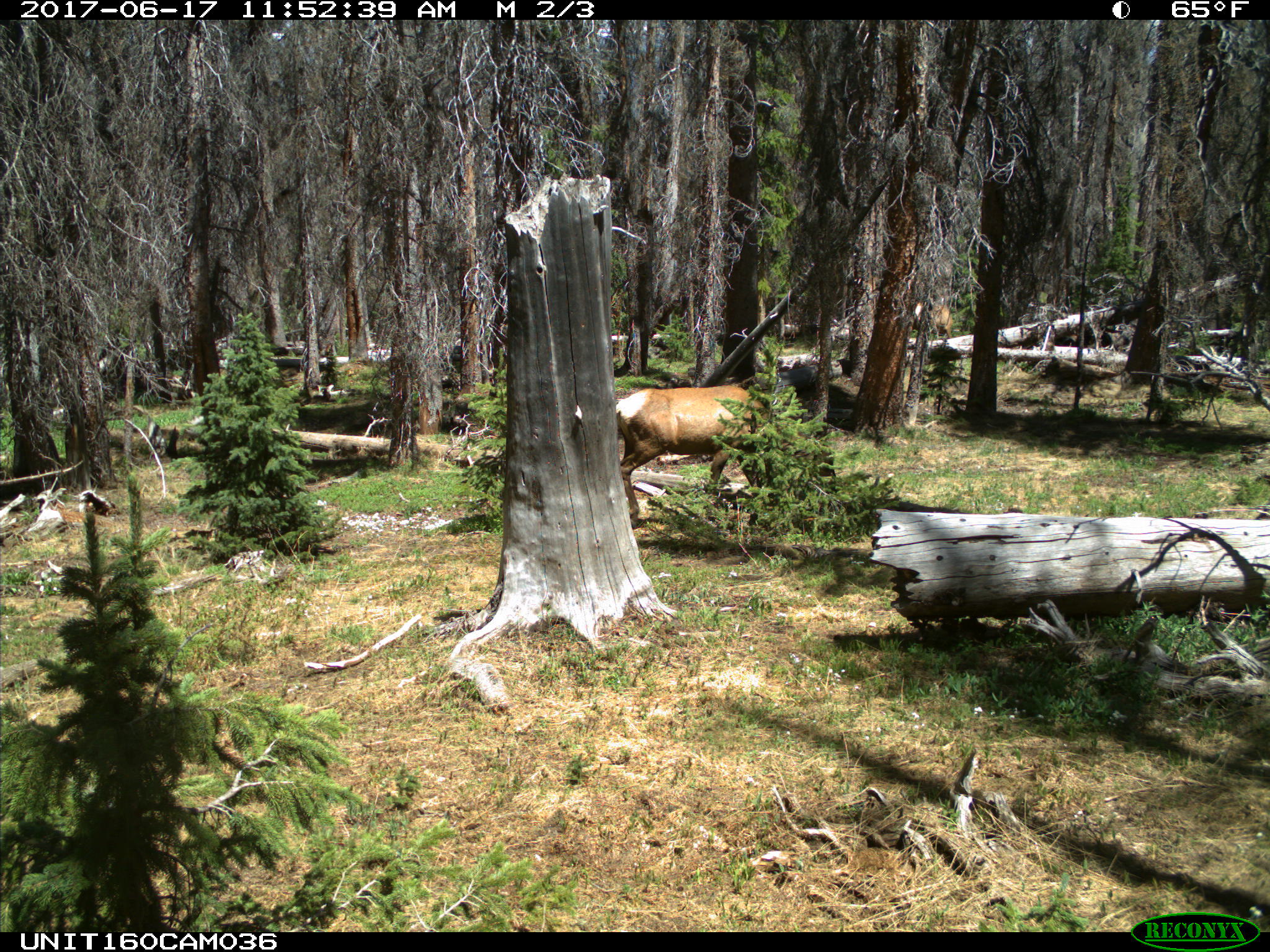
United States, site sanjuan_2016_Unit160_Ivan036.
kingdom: Animalia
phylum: Chordata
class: Mammalia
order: Artiodactyla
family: Cervidae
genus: Cervus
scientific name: Cervus elaphus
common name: red deer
Cervus elaphus (red deer).